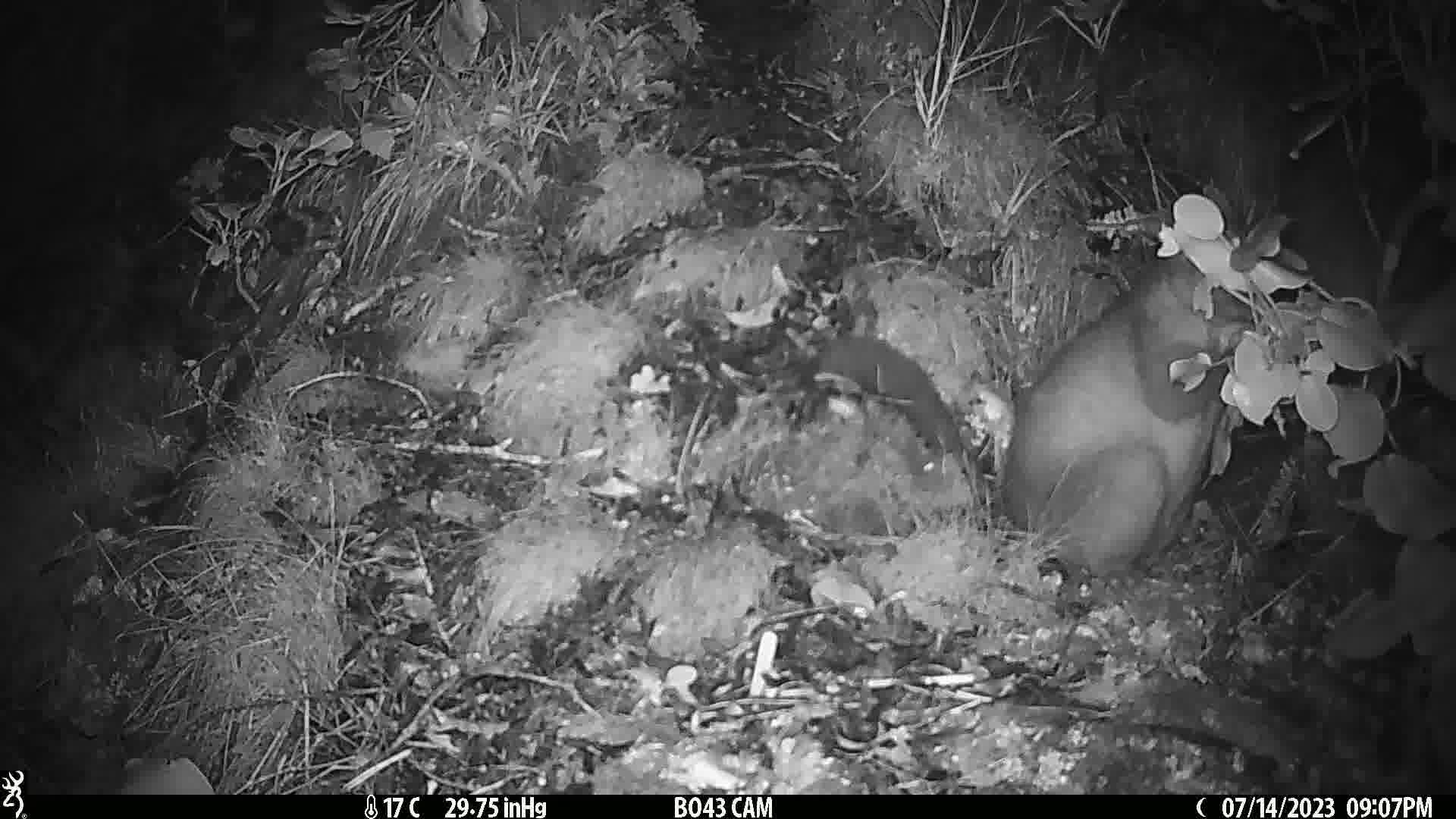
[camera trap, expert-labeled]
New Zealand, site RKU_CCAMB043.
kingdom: Animalia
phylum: Chordata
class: Mammalia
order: Diprotodontia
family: Phalangeridae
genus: Trichosurus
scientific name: Trichosurus vulpecula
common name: common brushtail possum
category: possum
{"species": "possum (common brushtail possum) (Trichosurus vulpecula)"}